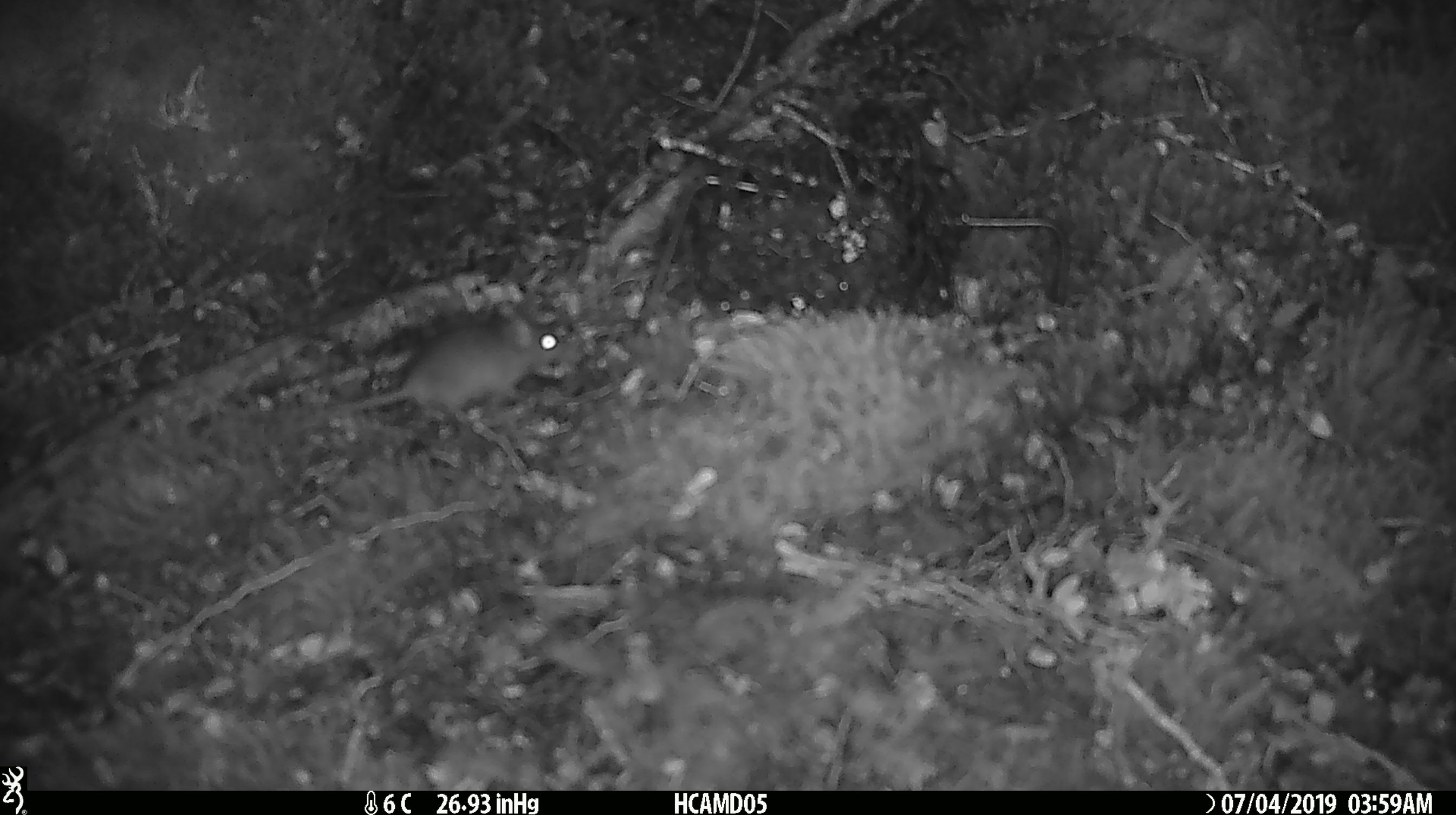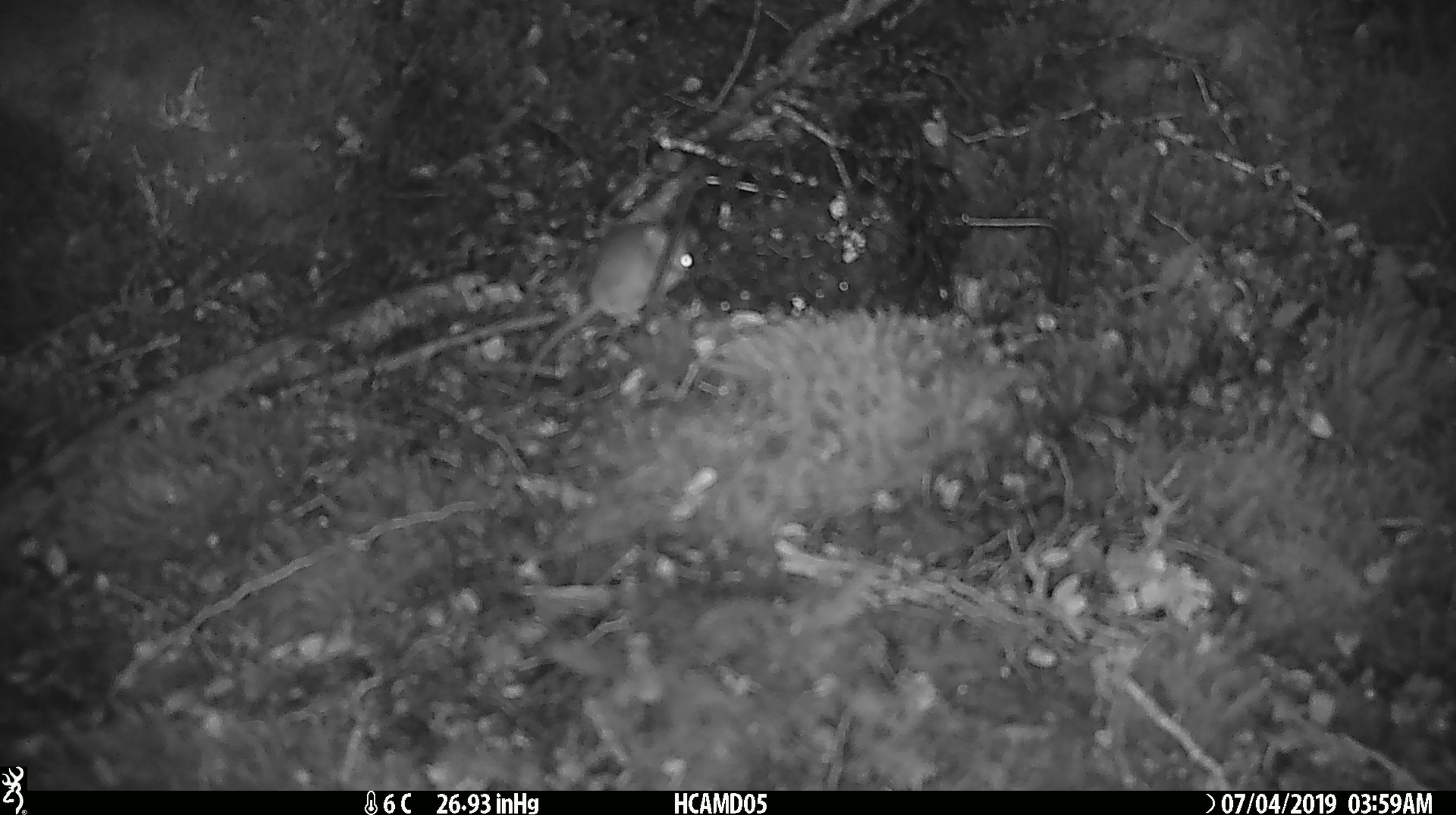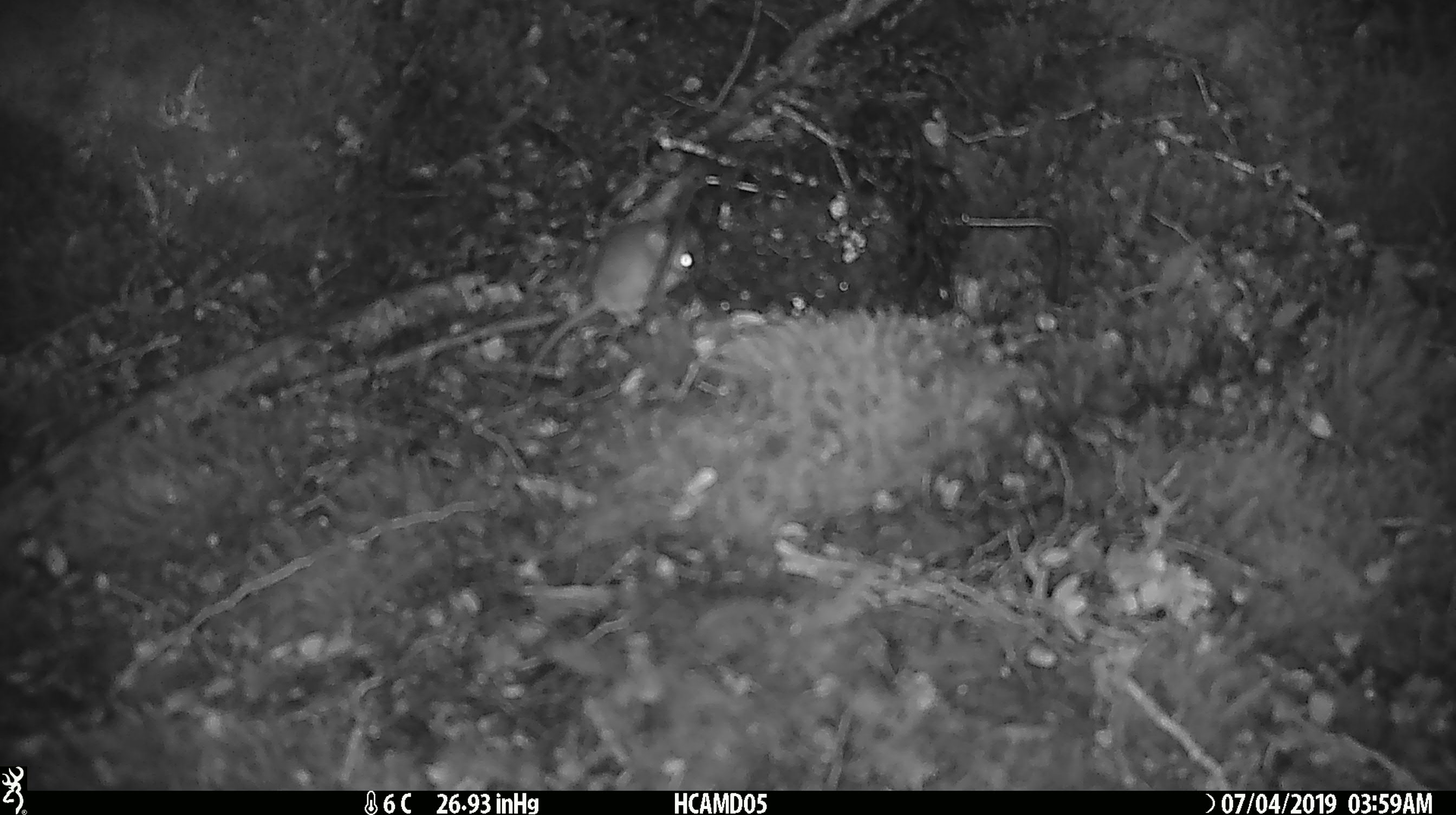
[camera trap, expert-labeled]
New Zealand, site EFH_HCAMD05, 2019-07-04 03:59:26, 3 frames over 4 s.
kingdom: Animalia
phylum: Chordata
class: Mammalia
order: Rodentia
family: Muridae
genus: Mus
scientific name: Mus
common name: mouse